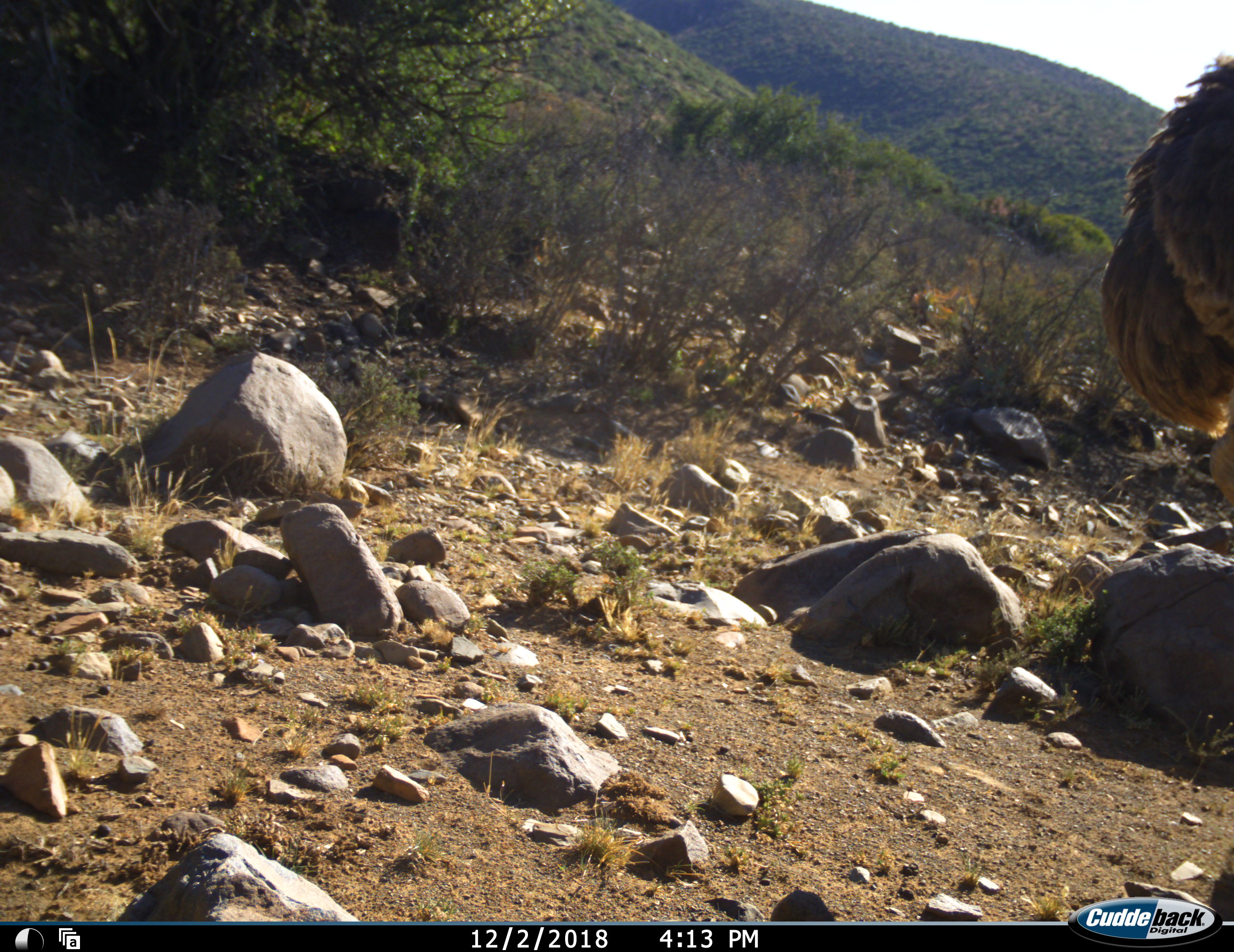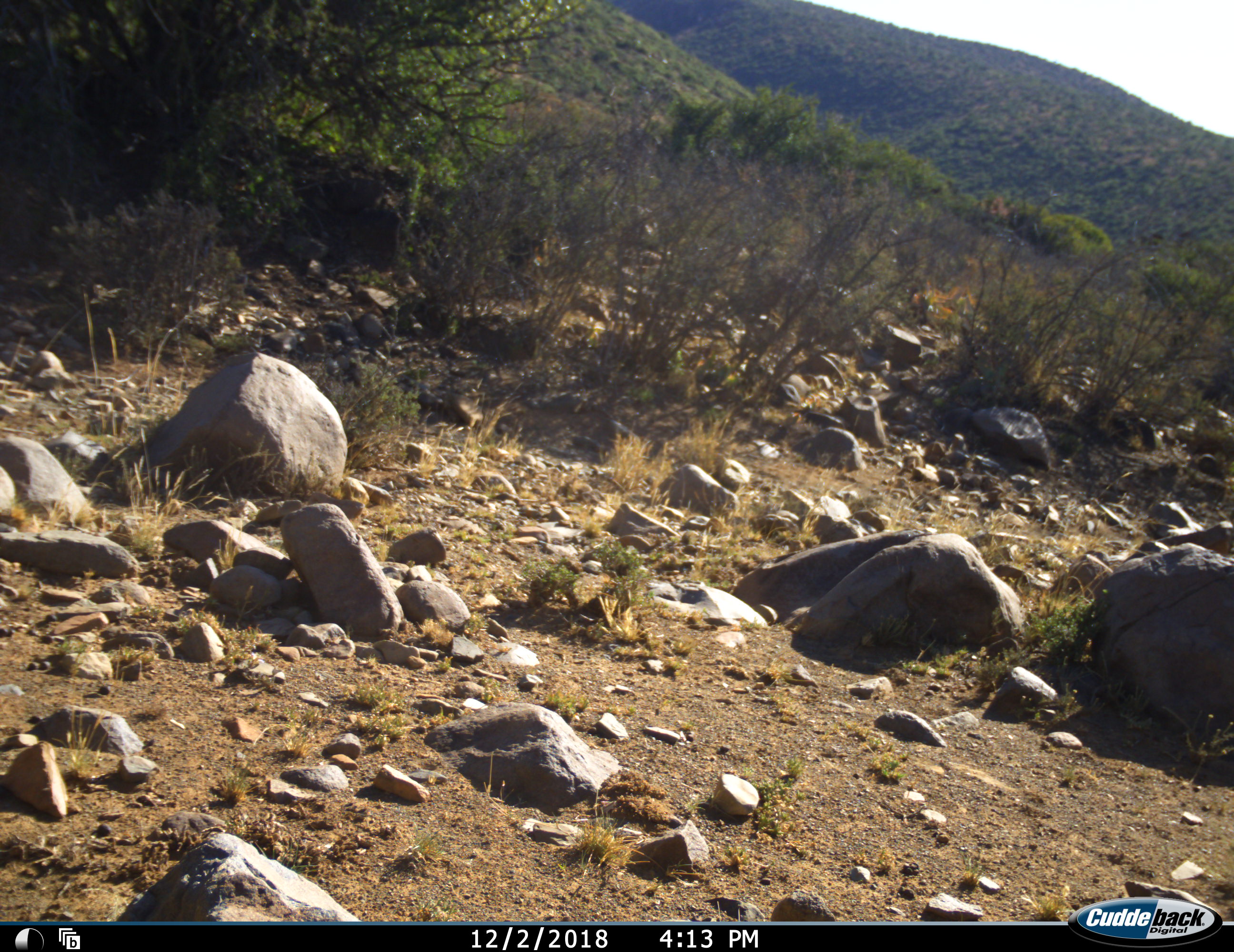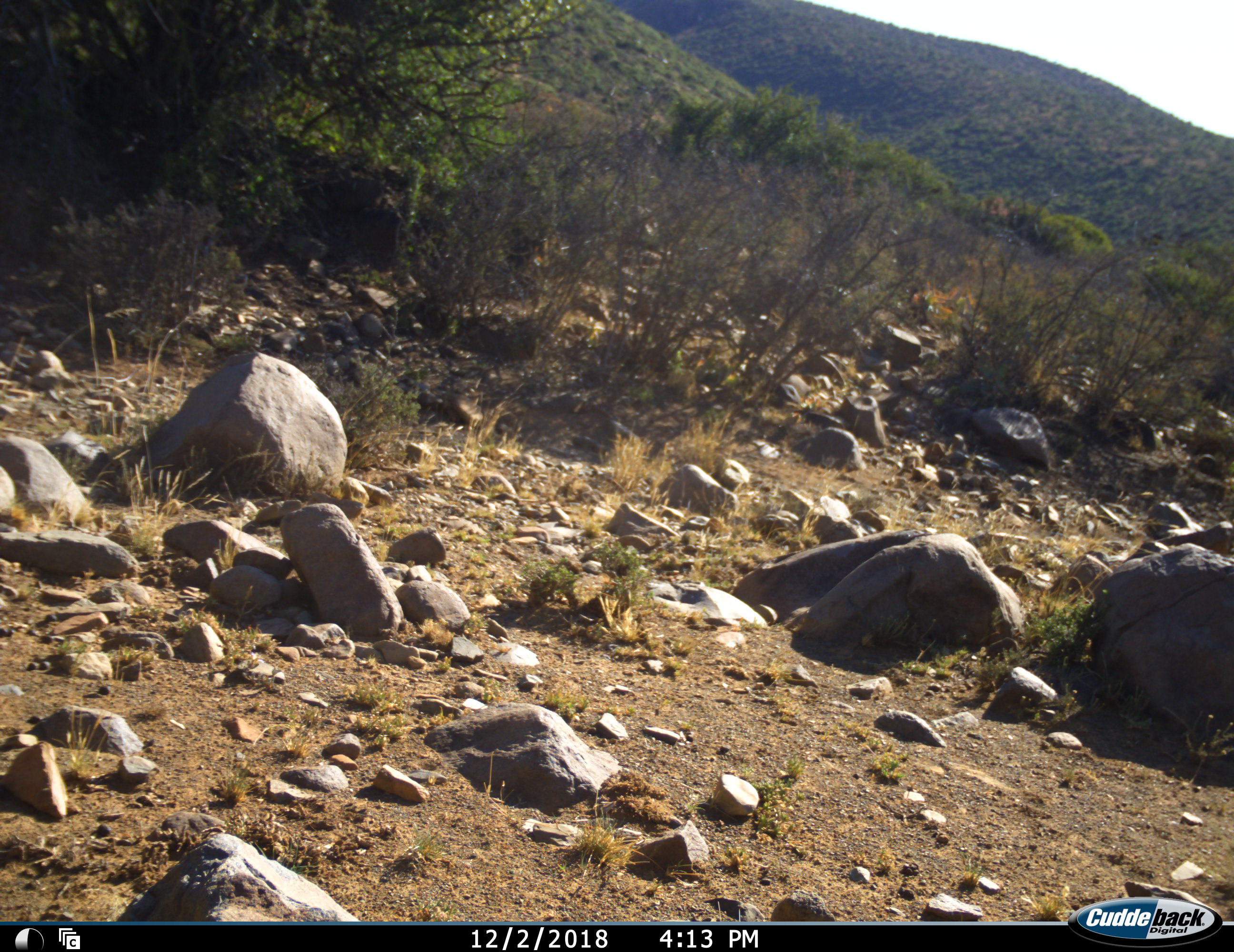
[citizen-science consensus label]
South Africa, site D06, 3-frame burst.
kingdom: Animalia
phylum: Chordata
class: Aves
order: Struthioniformes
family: Struthionidae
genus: Struthio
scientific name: Struthio camelus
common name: ostrich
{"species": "ostrich (Struthio camelus)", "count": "1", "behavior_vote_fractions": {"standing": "25%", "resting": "0%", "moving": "75%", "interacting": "0%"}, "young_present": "0%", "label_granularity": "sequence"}